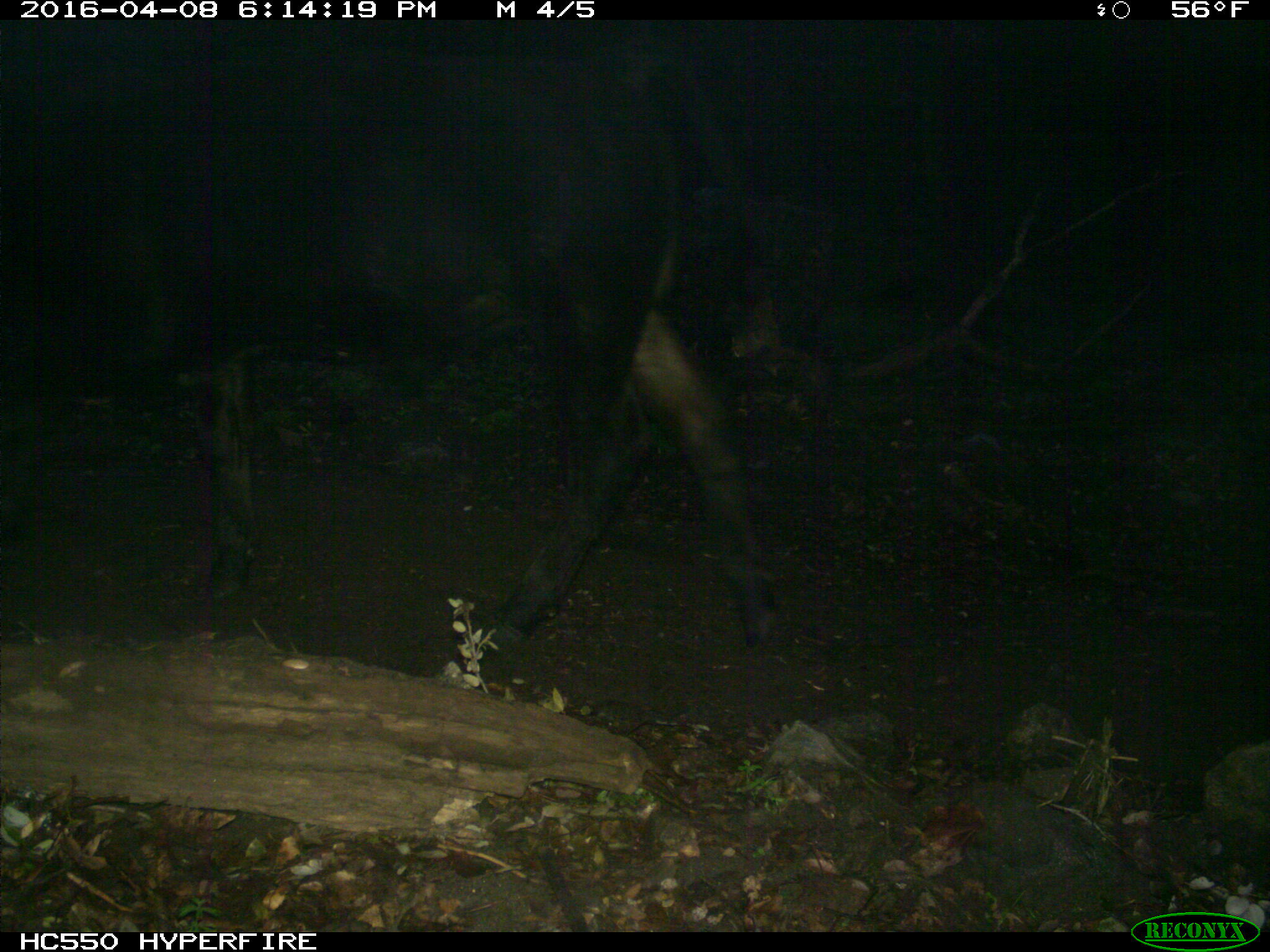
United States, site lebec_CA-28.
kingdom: Animalia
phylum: Chordata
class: Mammalia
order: Artiodactyla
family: Bovidae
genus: Bos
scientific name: Bos taurus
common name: domestic cow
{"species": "Bos taurus (domestic cow)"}